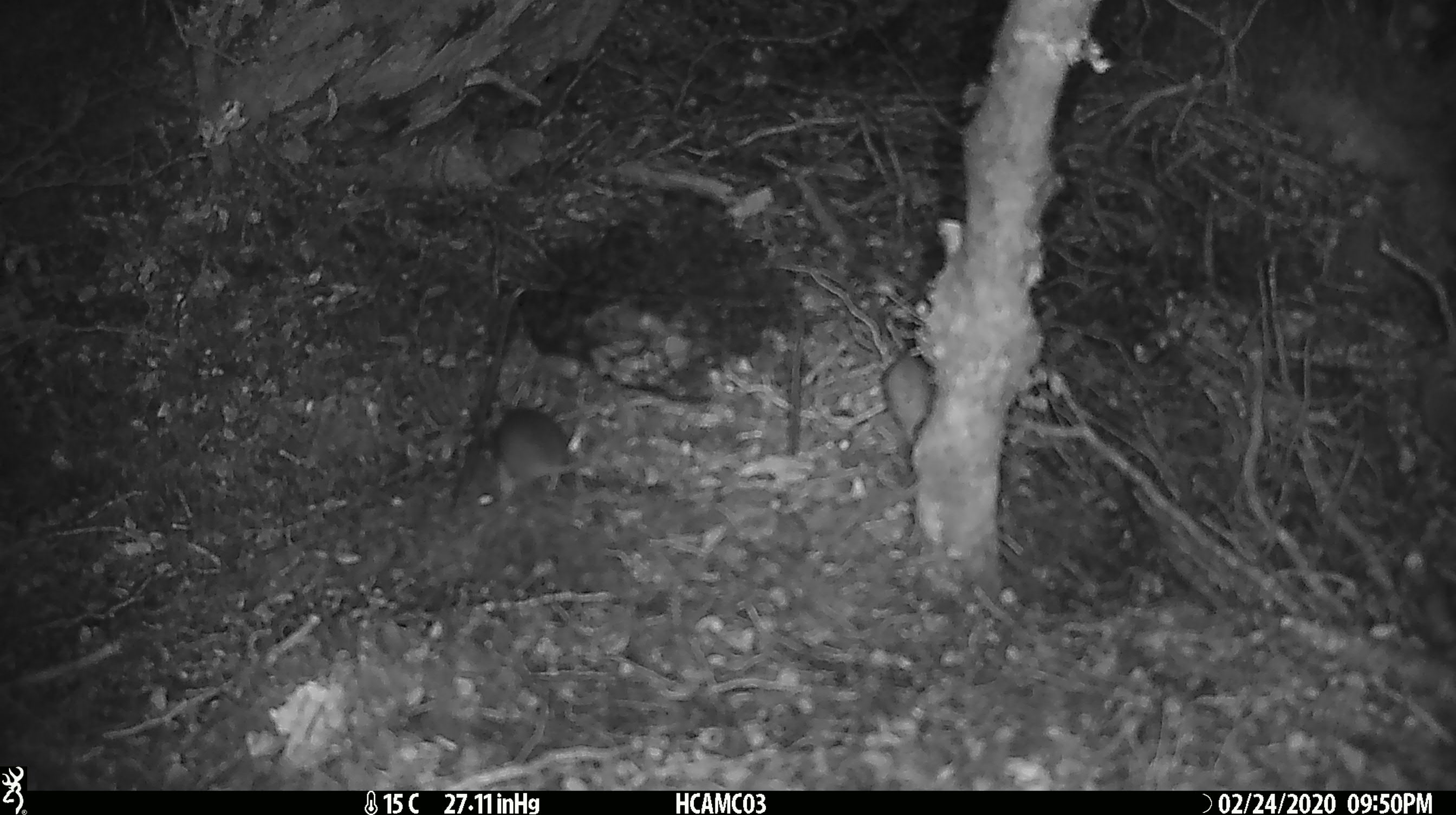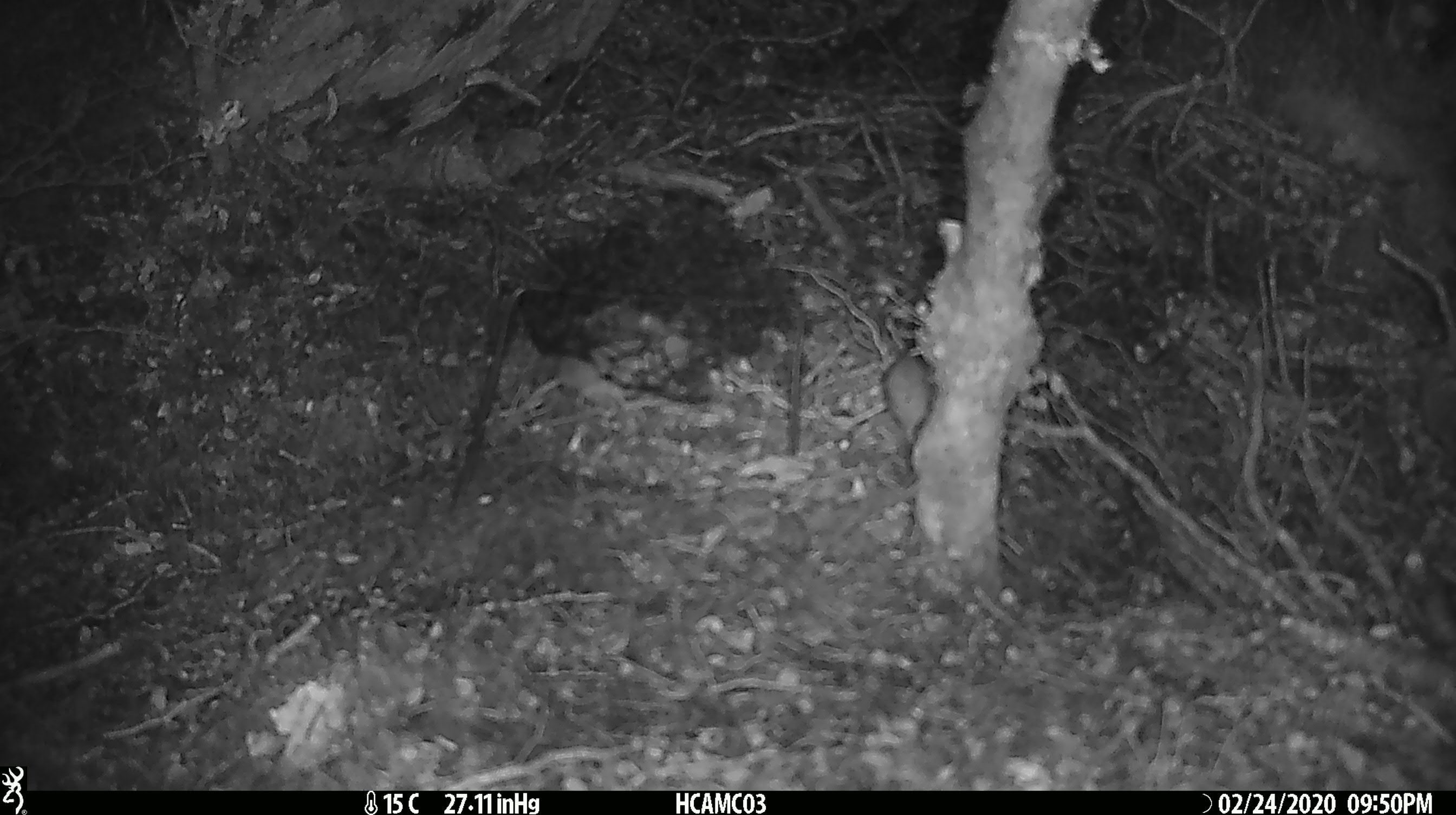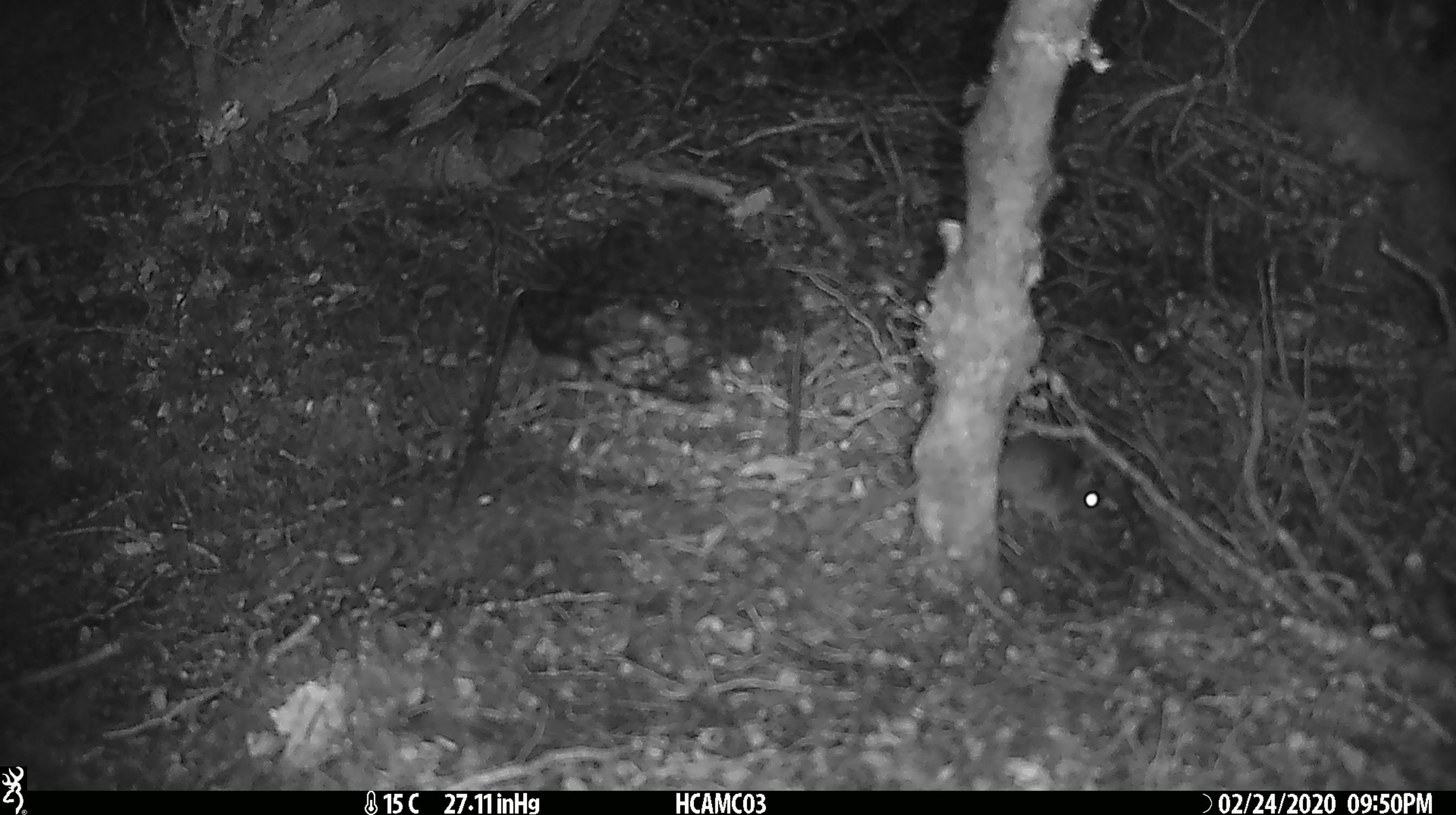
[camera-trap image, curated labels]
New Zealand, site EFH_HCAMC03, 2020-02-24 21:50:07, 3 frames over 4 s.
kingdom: Animalia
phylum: Chordata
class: Mammalia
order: Rodentia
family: Muridae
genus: Mus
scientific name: Mus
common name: mouse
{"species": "mouse (Mus)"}